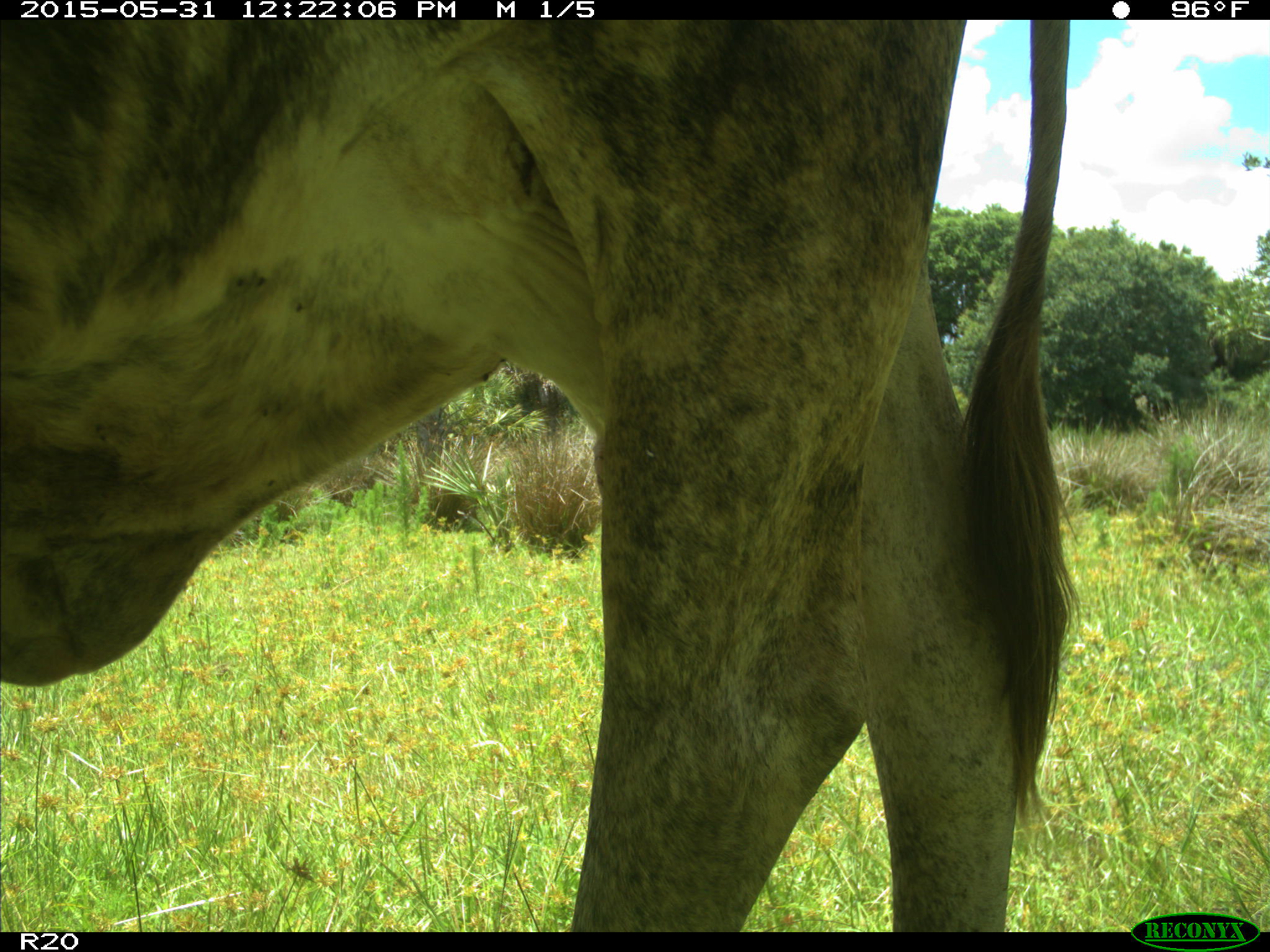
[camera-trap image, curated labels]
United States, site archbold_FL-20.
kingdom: Animalia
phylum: Chordata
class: Mammalia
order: Artiodactyla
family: Bovidae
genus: Bos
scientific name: Bos taurus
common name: domestic cow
Bos taurus (domestic cow).